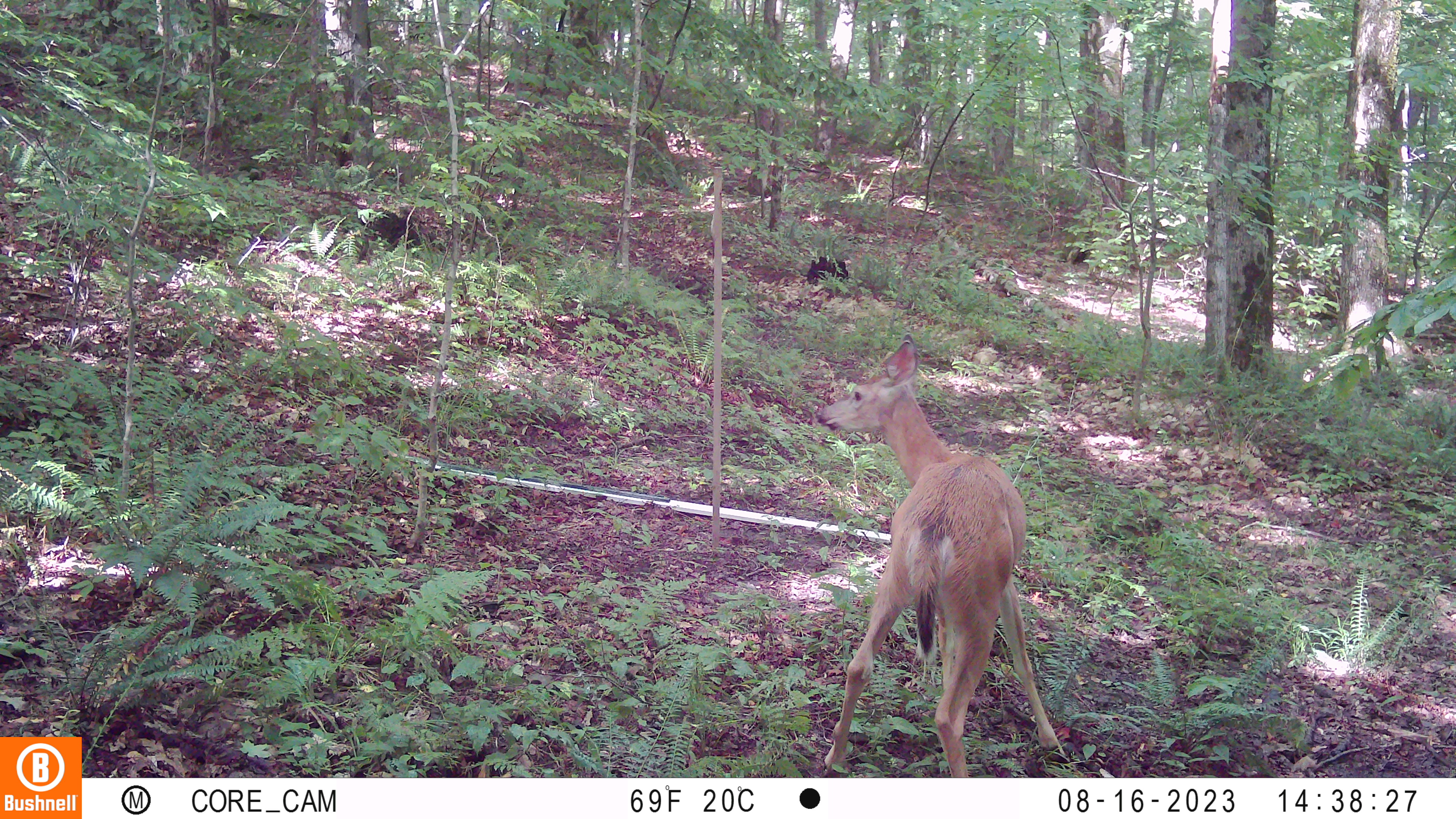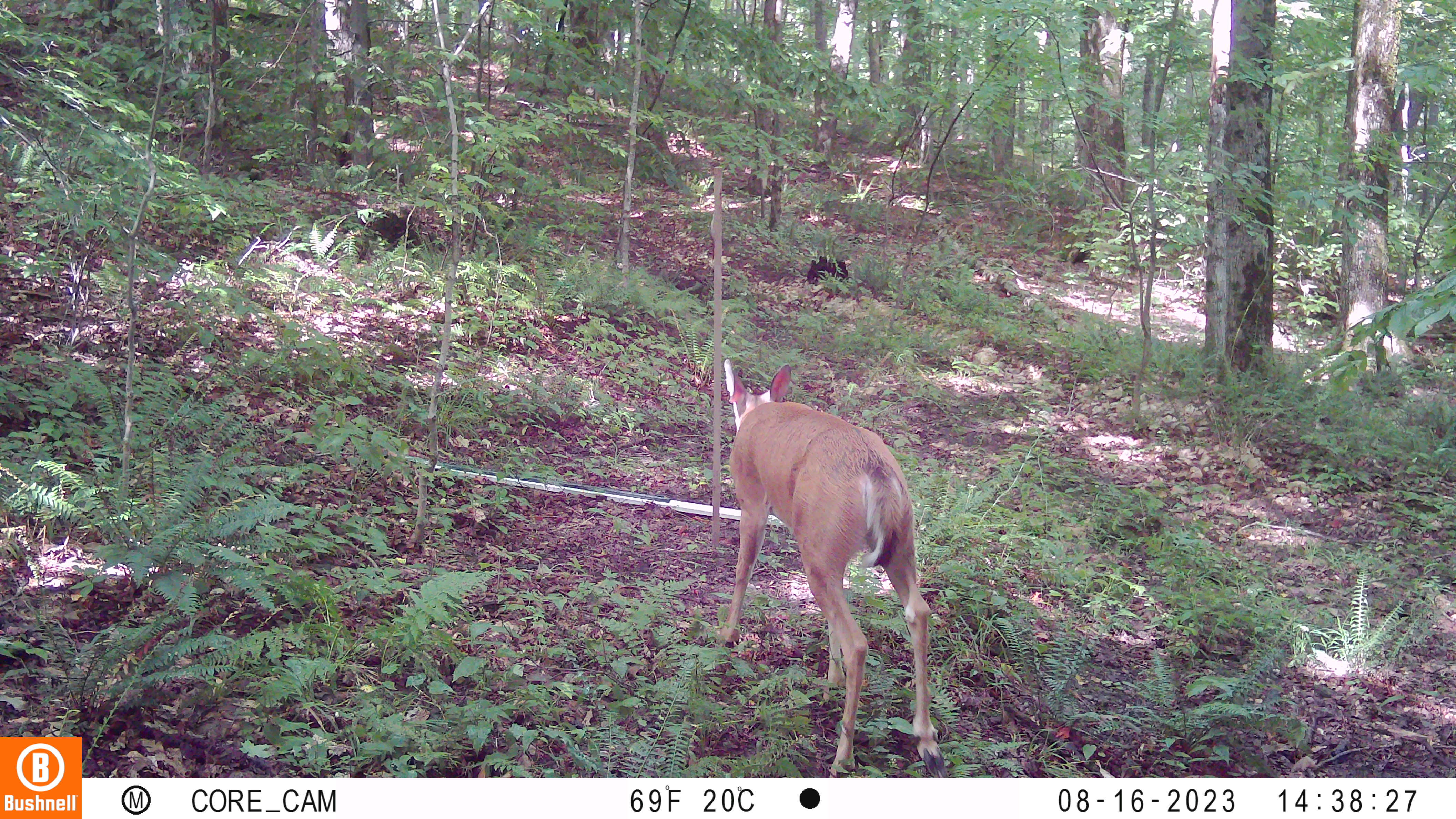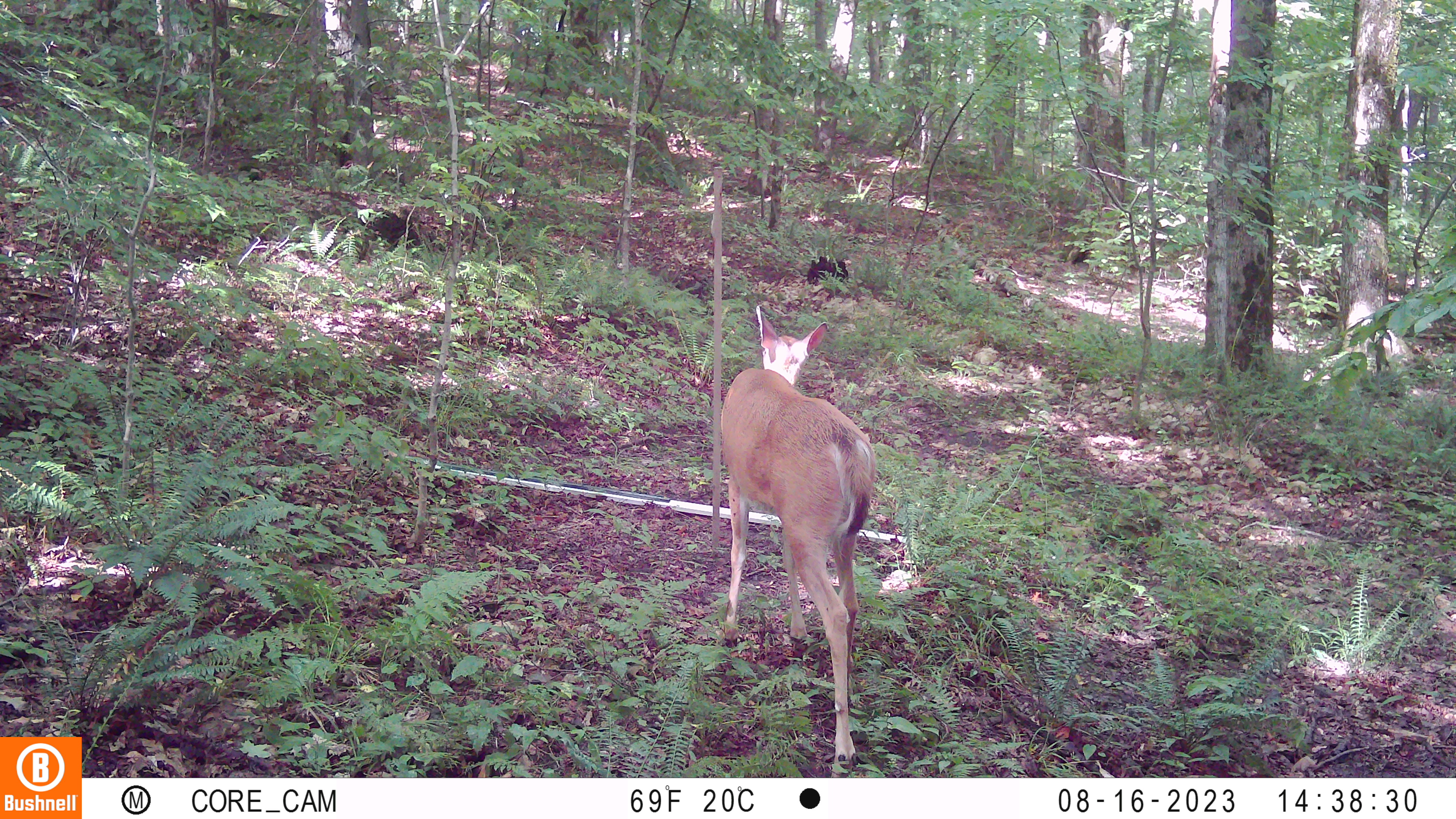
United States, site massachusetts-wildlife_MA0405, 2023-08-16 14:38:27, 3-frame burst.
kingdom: Animalia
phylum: Chordata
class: Mammalia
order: Artiodactyla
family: Cervidae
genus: Odocoileus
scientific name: Odocoileus virginianus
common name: white-tailed deer